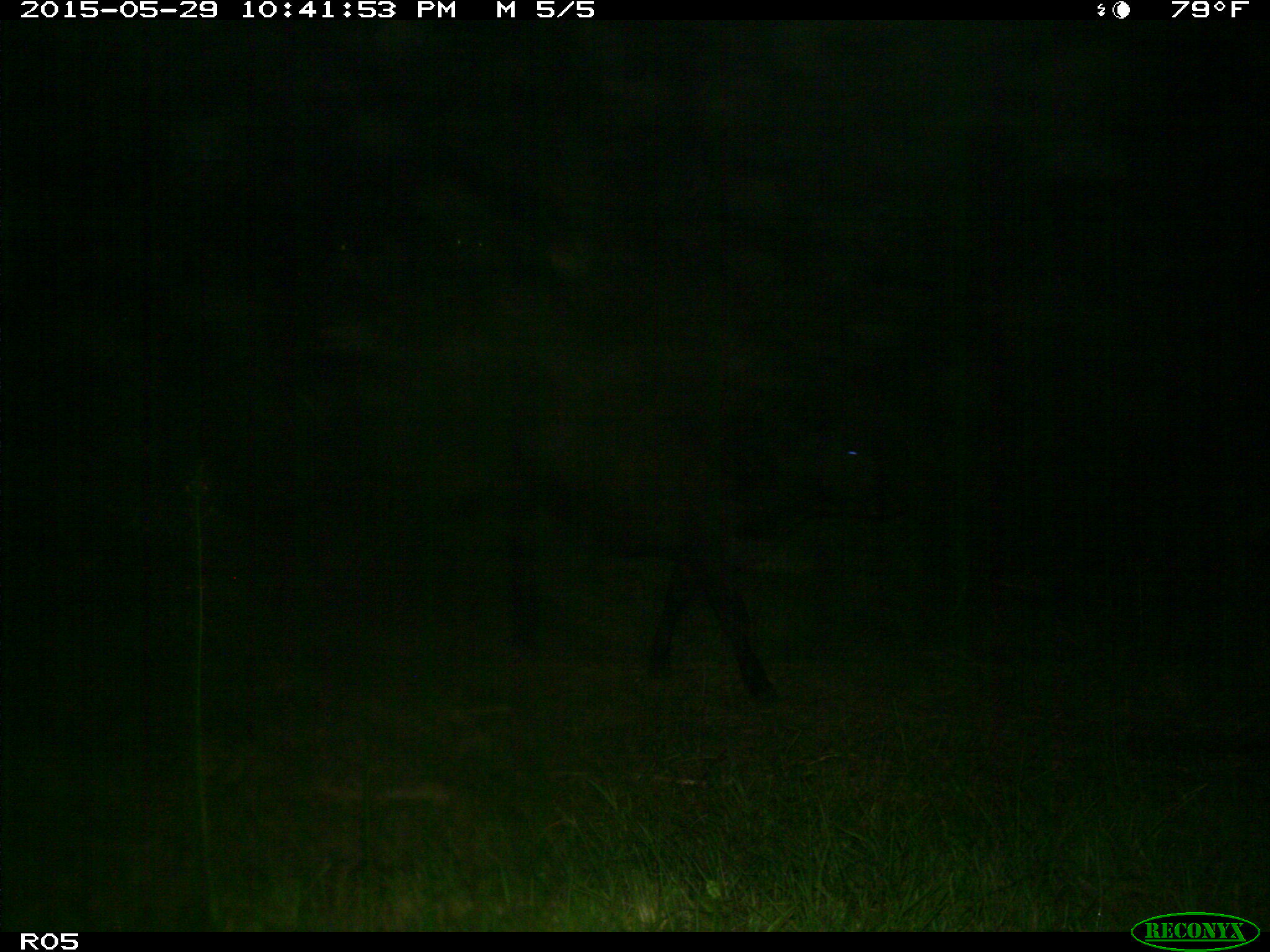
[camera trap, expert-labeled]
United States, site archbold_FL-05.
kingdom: Animalia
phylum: Chordata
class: Mammalia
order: Artiodactyla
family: Bovidae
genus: Bos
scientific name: Bos taurus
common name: domestic cow